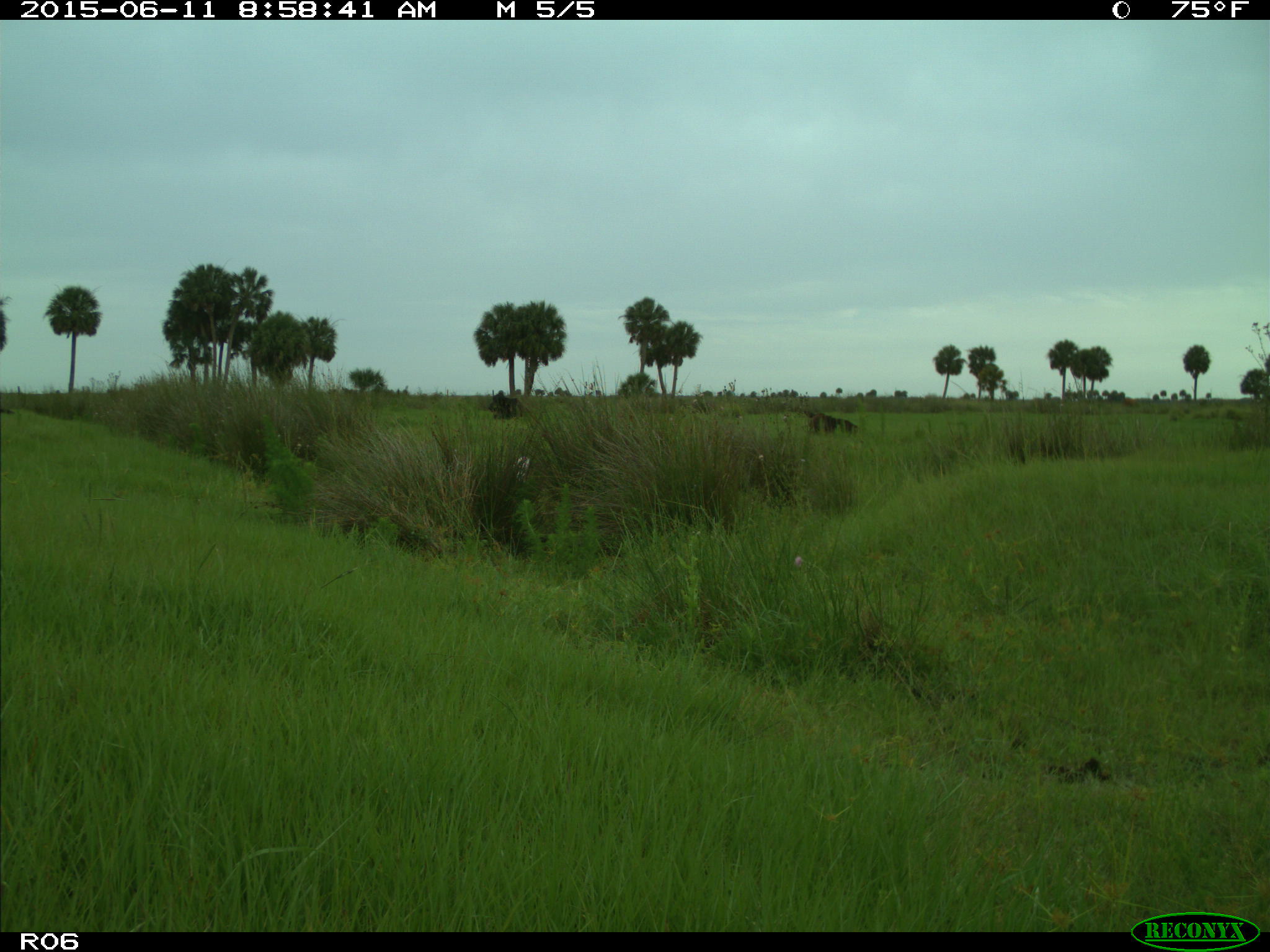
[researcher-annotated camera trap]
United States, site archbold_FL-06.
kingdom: Animalia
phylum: Chordata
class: Mammalia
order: Artiodactyla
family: Bovidae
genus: Bos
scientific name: Bos taurus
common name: domestic cow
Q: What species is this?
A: Bos taurus (domestic cow).